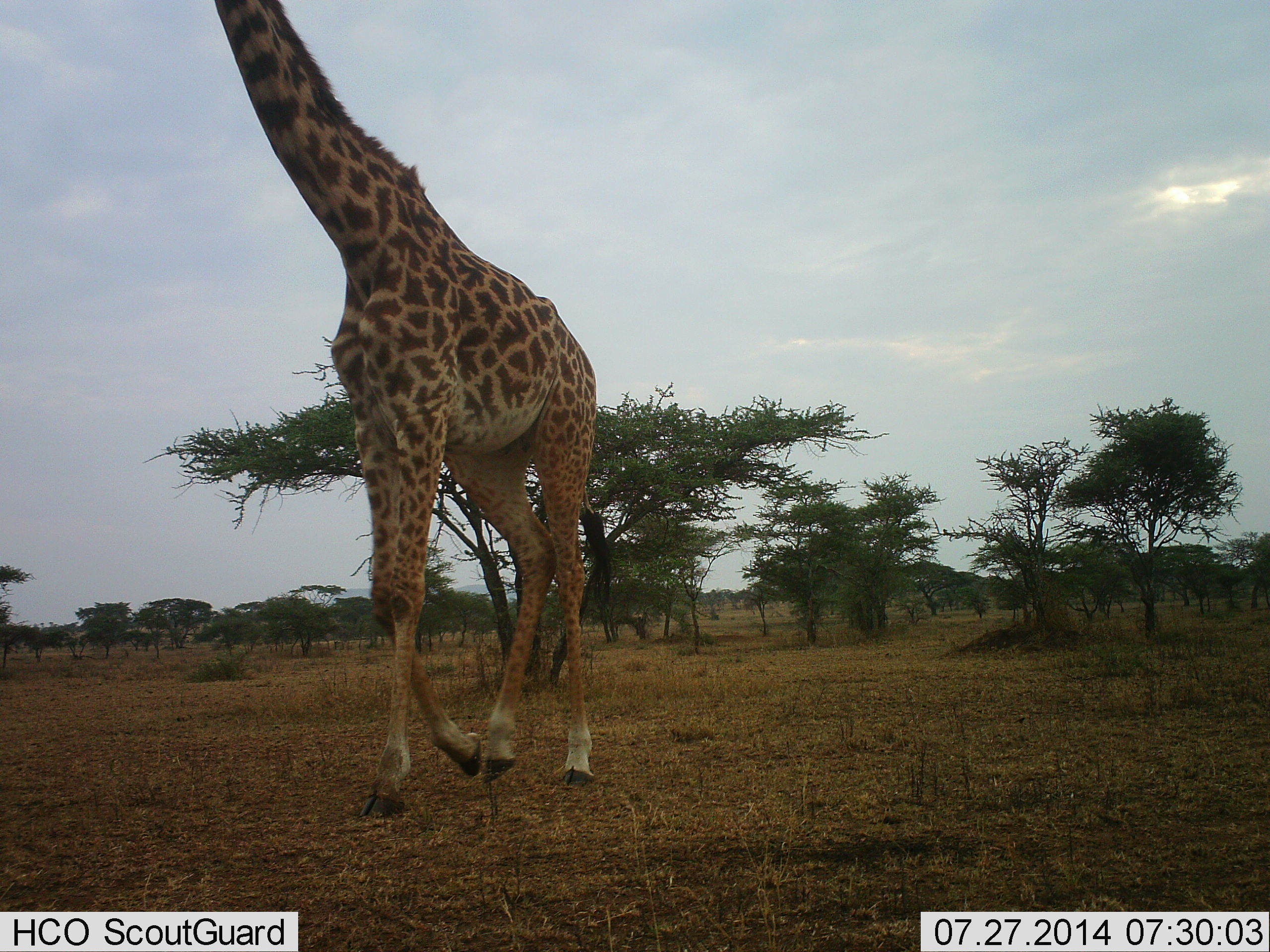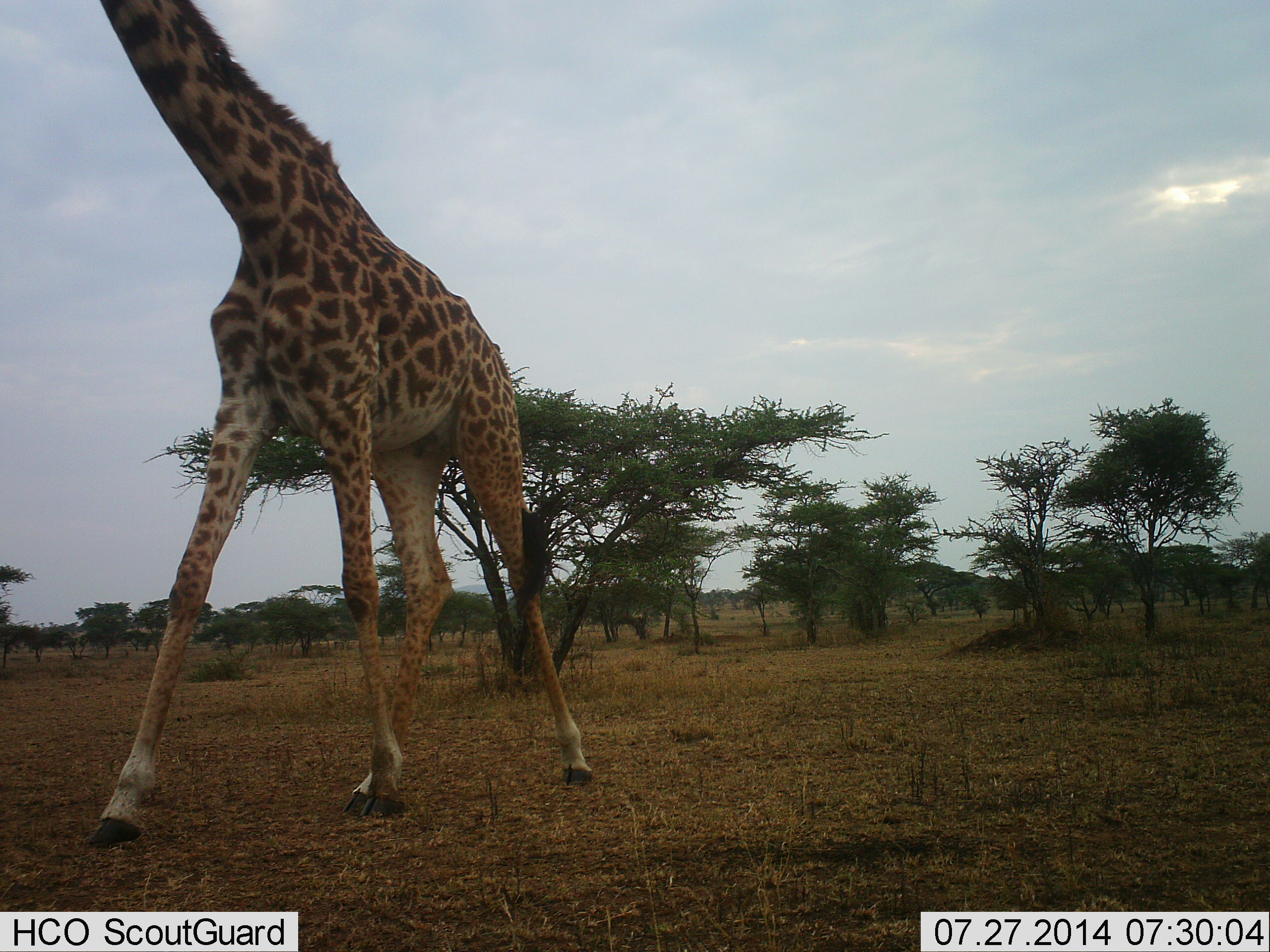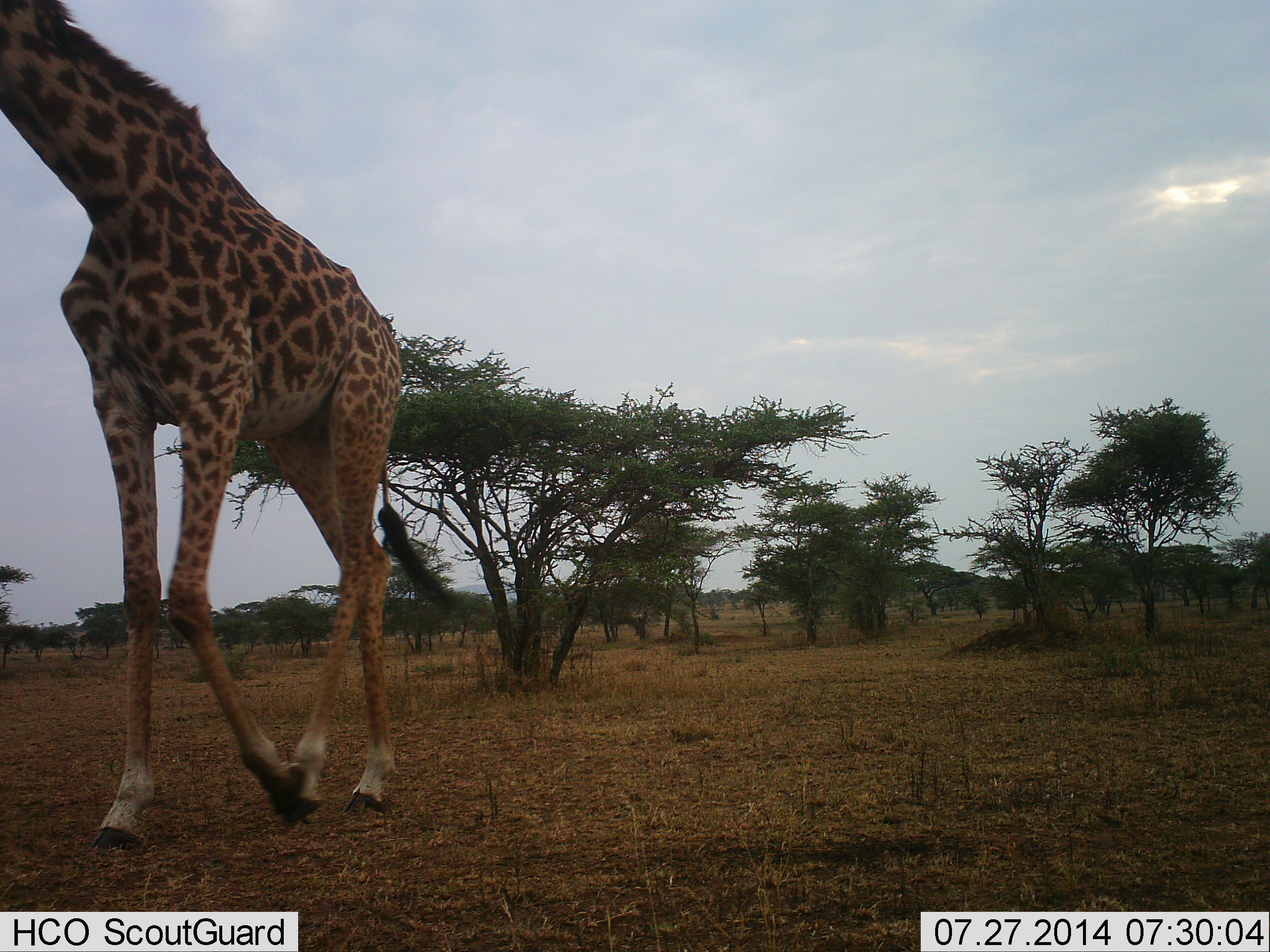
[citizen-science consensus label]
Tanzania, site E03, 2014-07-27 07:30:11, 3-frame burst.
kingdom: Animalia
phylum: Chordata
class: Mammalia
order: Artiodactyla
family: Giraffidae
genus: Giraffa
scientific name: Giraffa camelopardalis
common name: giraffe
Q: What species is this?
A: Giraffe (Giraffa camelopardalis).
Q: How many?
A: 1.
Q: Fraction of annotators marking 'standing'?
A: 0%.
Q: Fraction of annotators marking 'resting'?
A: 0%.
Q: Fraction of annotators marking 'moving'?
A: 90%.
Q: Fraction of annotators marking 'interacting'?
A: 0%.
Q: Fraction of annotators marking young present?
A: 0%.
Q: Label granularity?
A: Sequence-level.